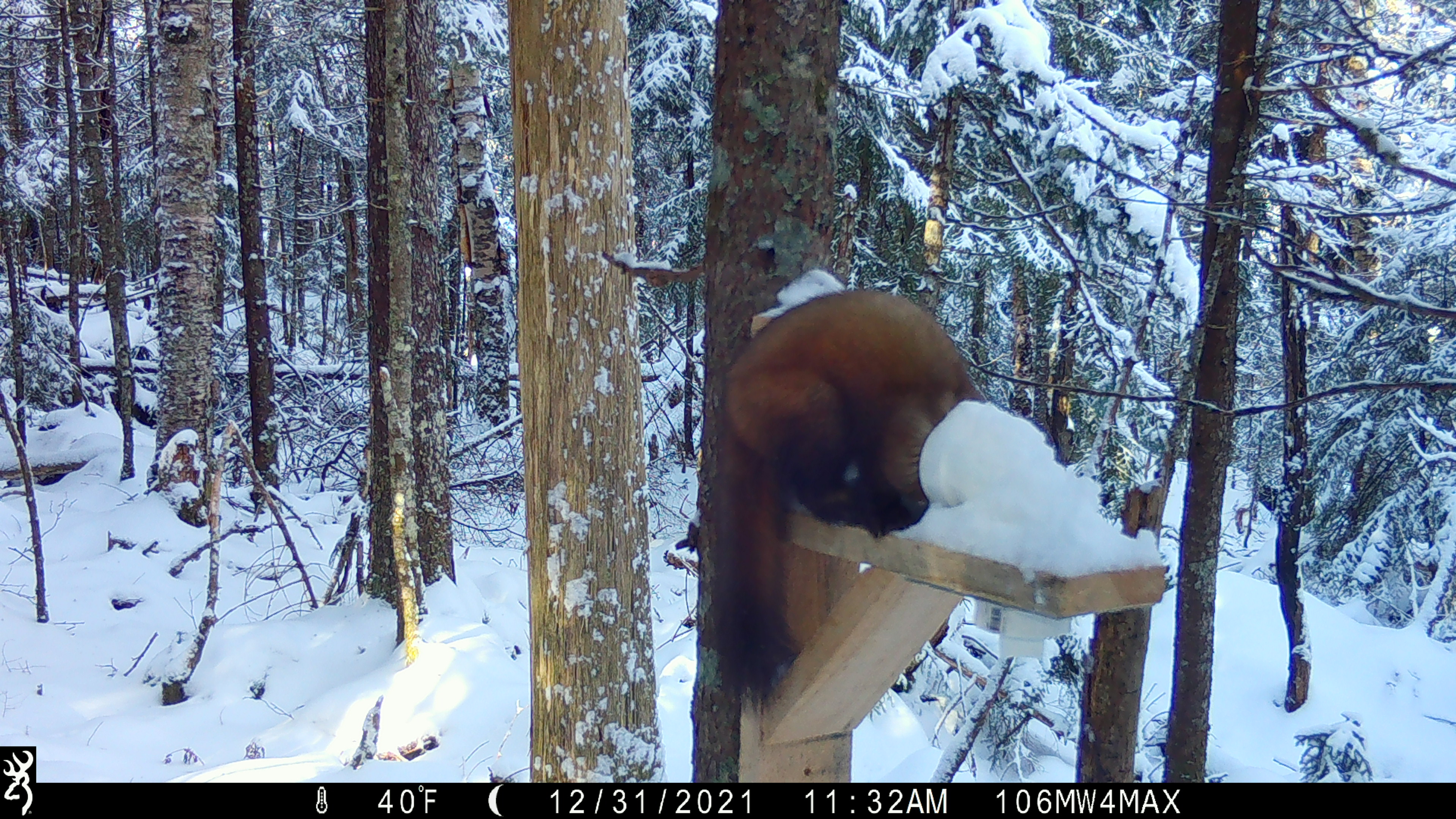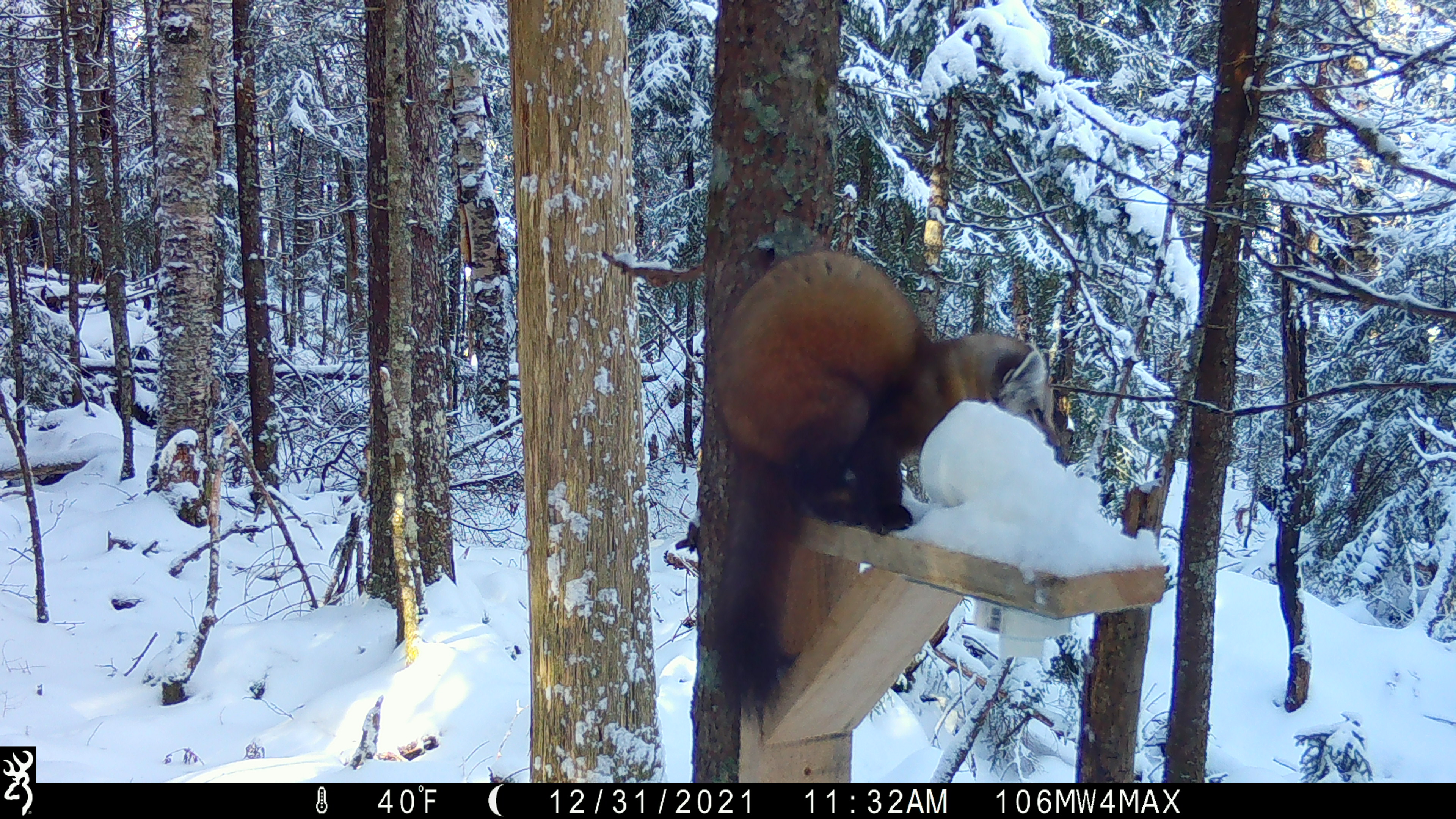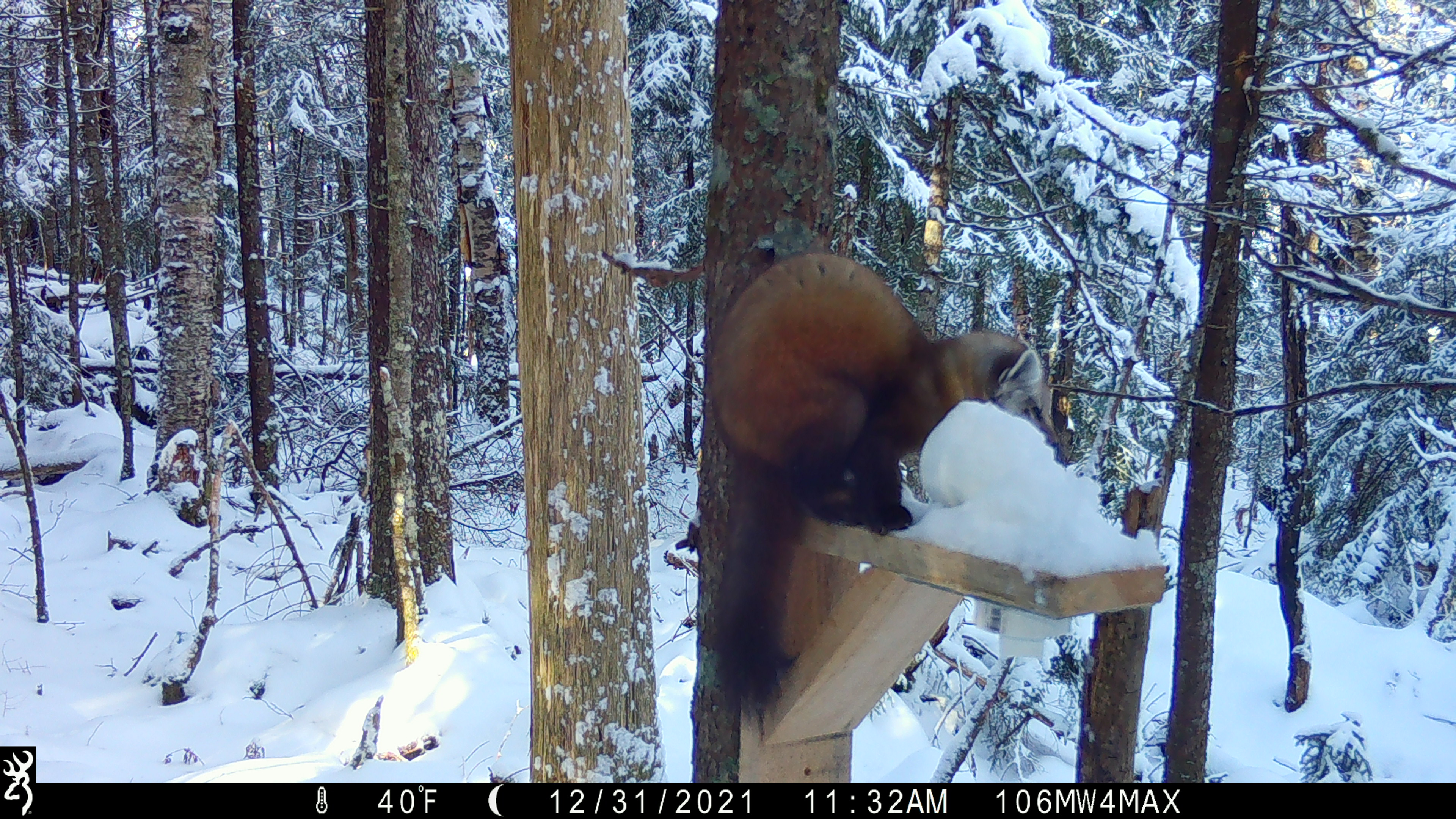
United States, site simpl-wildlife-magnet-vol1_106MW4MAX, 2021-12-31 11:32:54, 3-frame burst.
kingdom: Animalia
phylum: Chordata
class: Mammalia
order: Carnivora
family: Mustelidae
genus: Martes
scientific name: Martes americana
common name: american marten